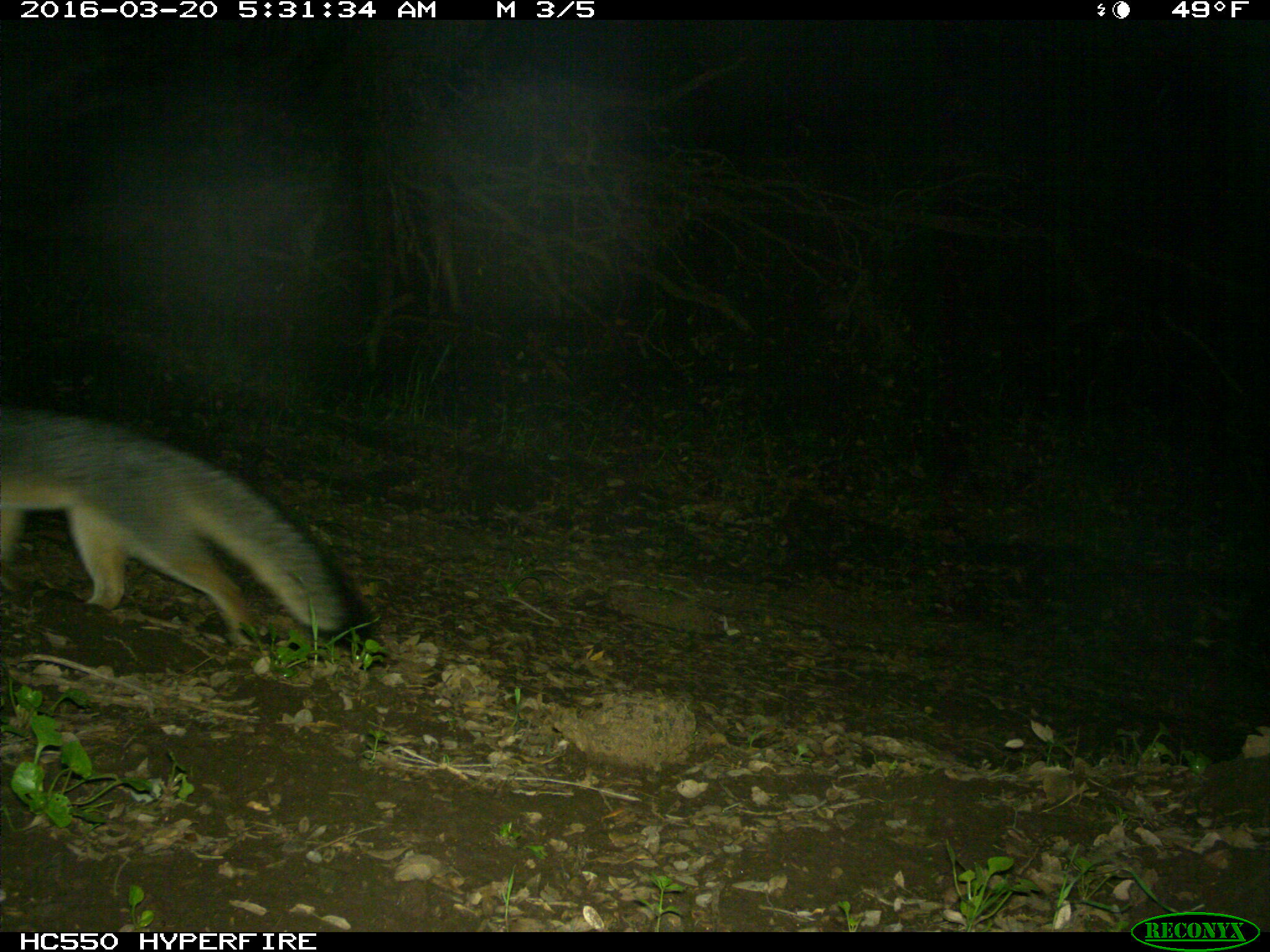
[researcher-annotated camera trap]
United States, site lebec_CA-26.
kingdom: Animalia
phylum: Chordata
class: Mammalia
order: Carnivora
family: Canidae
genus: Urocyon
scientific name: Urocyon cinereoargenteus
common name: gray fox